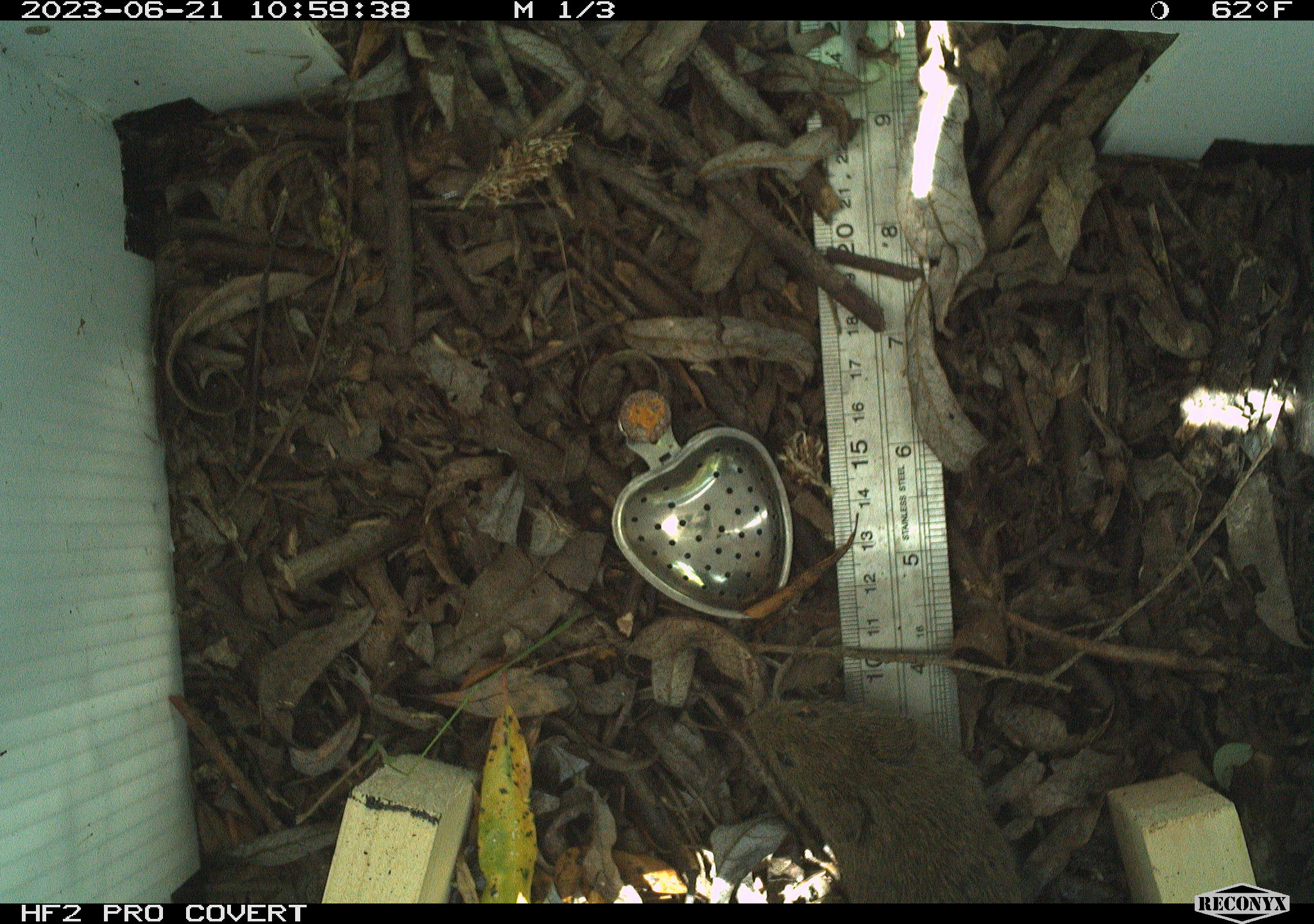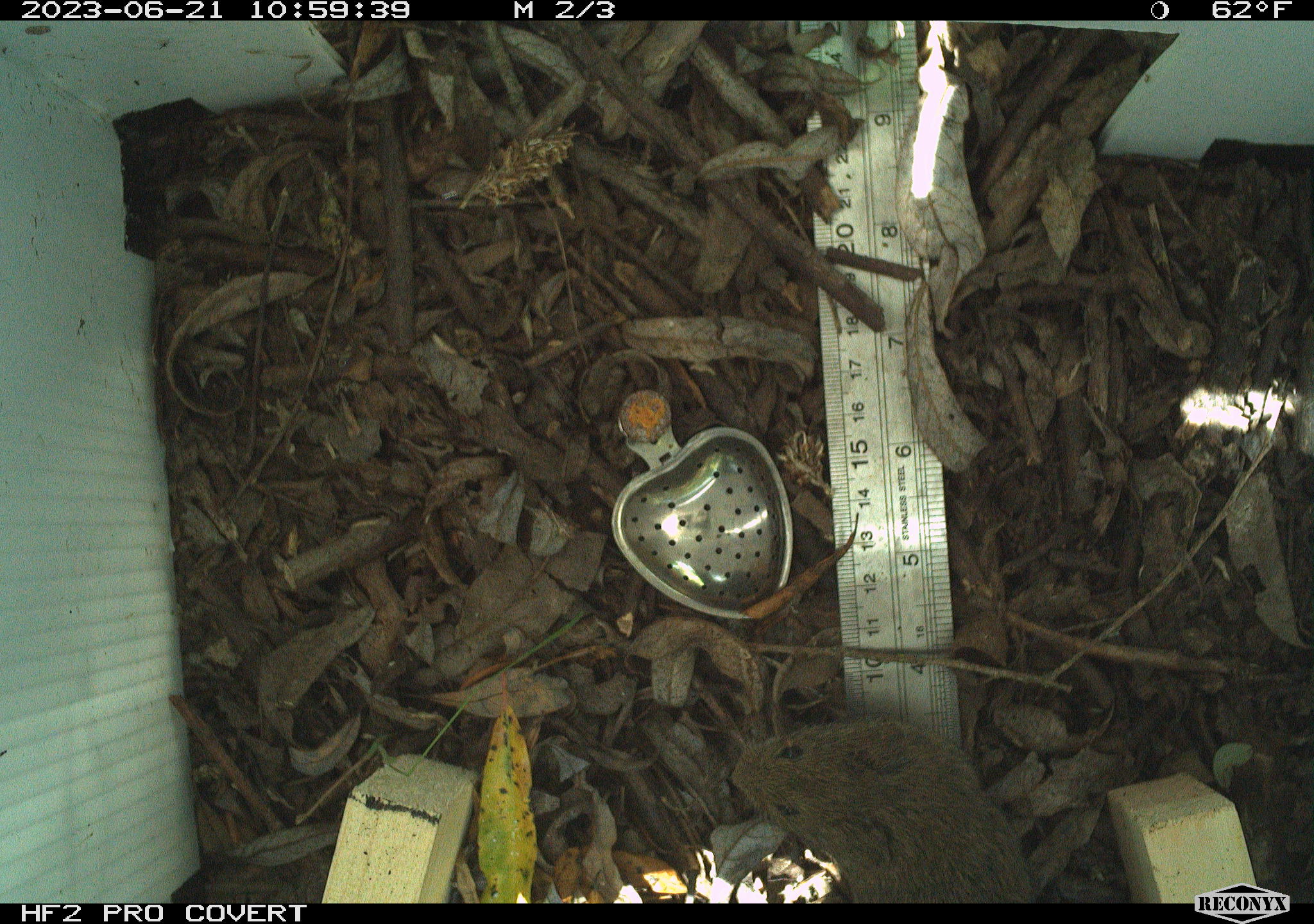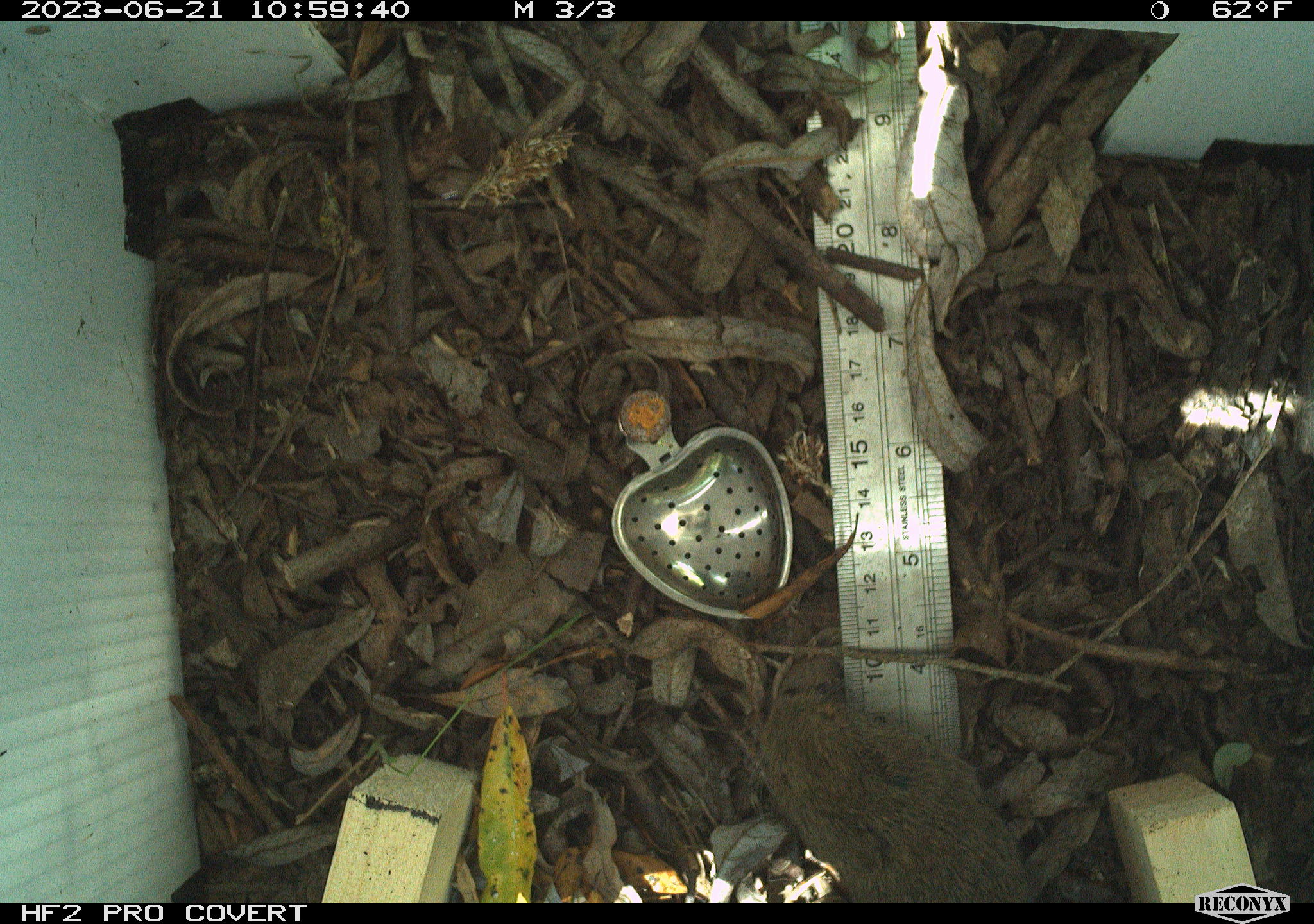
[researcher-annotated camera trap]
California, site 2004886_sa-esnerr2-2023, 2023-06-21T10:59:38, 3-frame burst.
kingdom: Animalia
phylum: Chordata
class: Mammalia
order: Rodentia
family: Cricetidae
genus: Microtus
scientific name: Microtus californicus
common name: california vole